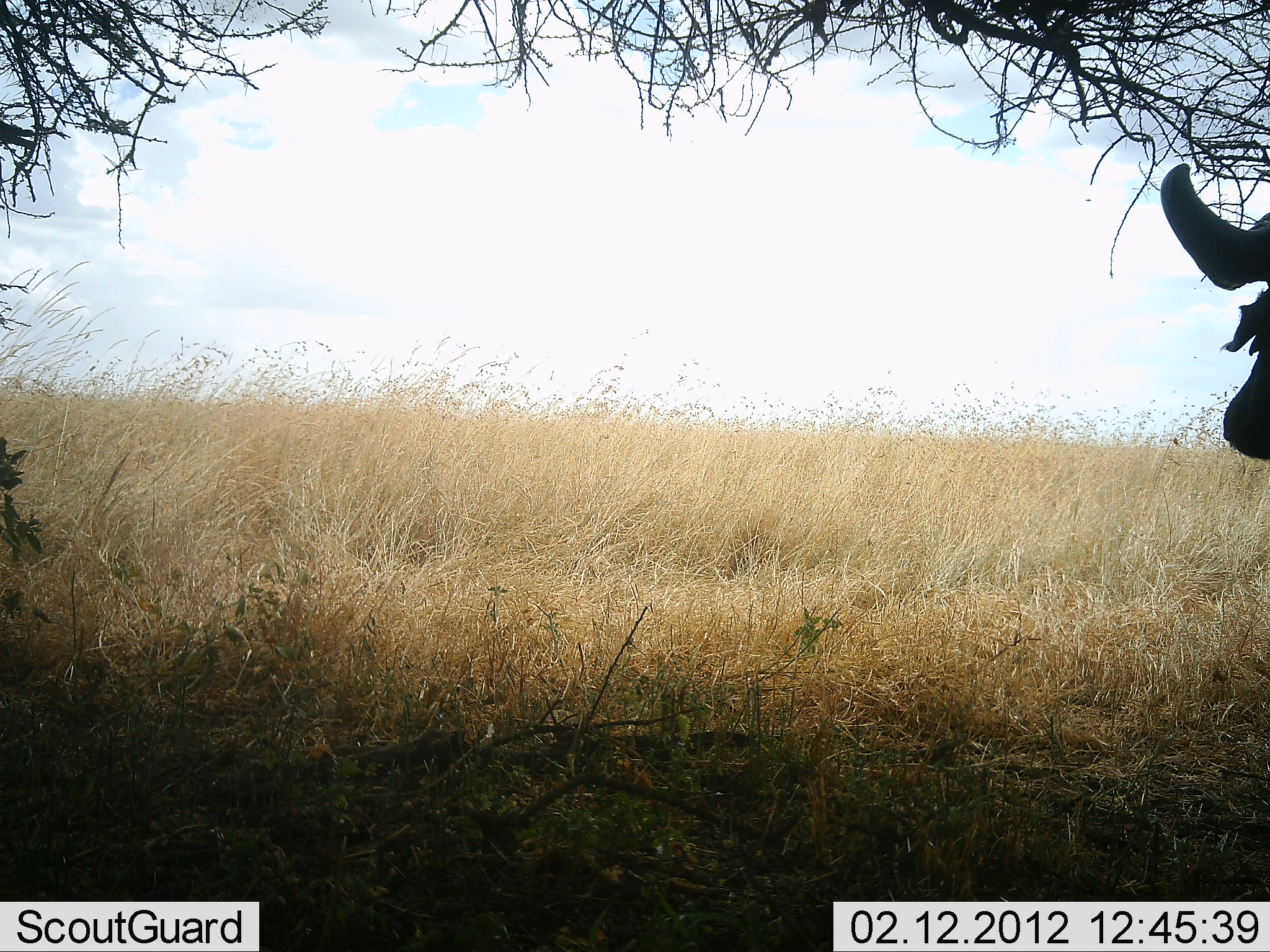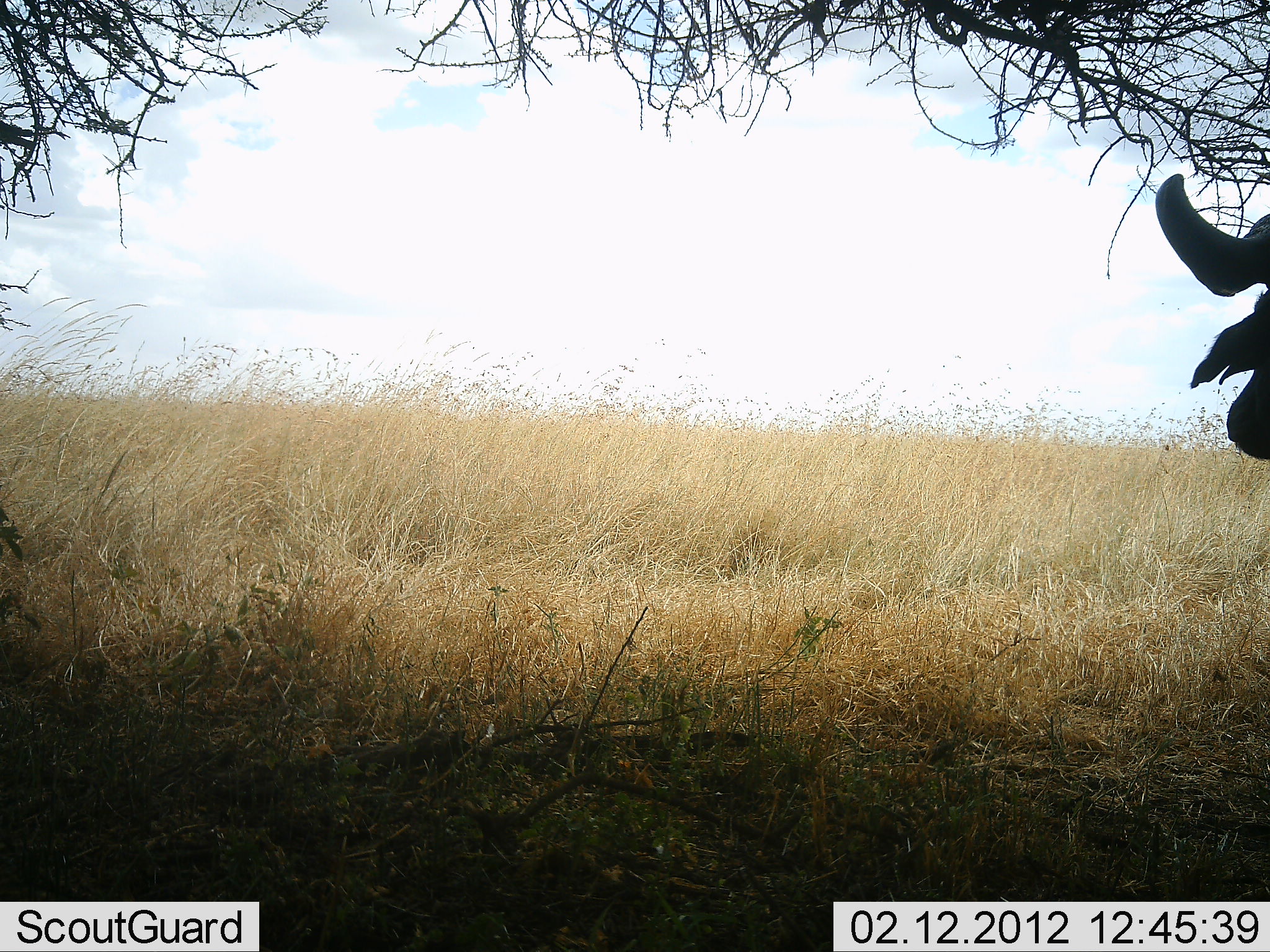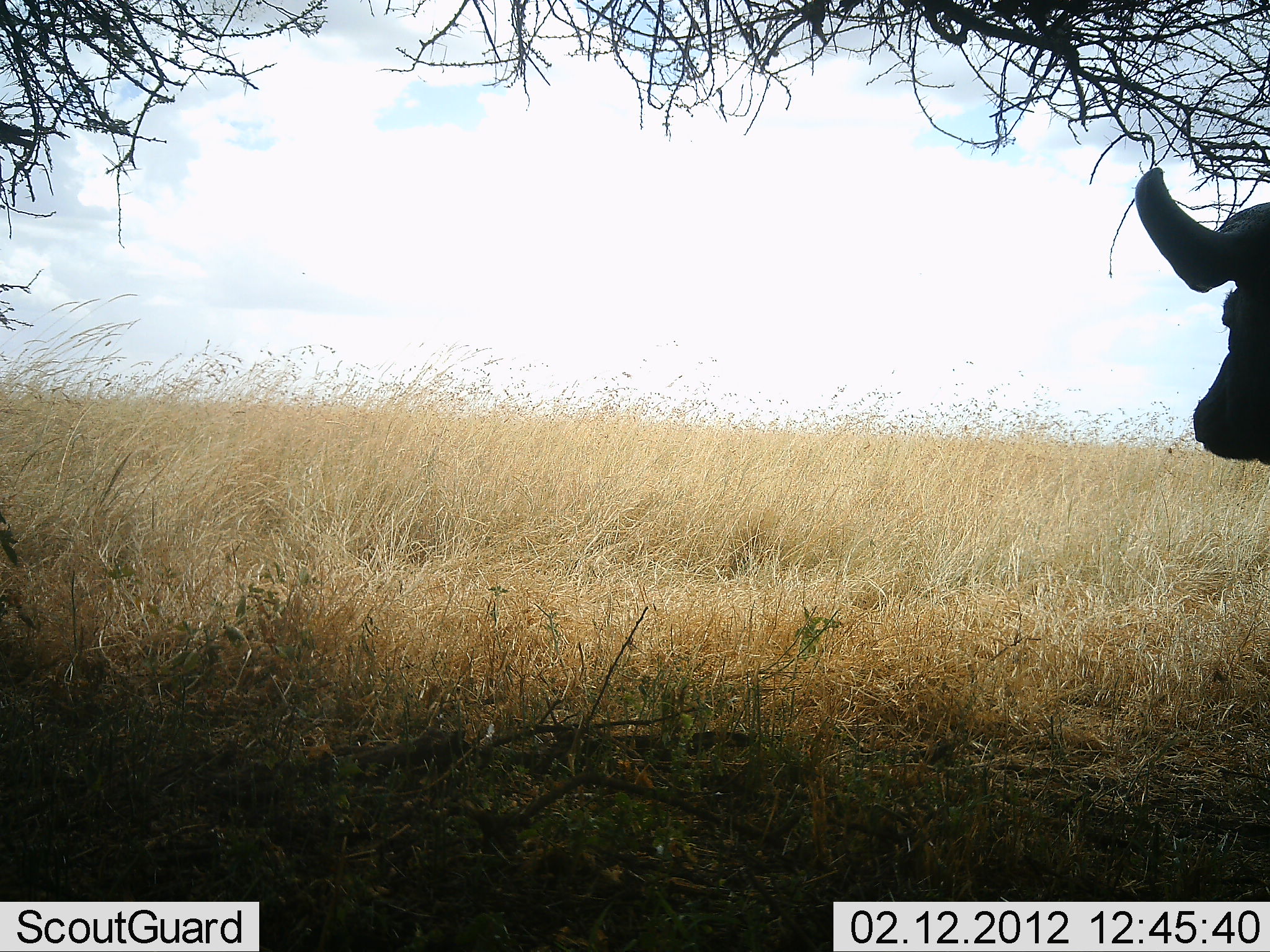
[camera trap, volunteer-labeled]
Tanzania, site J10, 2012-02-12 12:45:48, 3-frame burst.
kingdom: Animalia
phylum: Chordata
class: Mammalia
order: Artiodactyla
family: Bovidae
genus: Syncerus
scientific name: Syncerus caffer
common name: cape buffalo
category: buffalo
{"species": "buffalo (cape buffalo) (Syncerus caffer)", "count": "1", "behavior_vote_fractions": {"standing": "92%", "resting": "8%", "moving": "0%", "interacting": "0%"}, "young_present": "0%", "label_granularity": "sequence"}